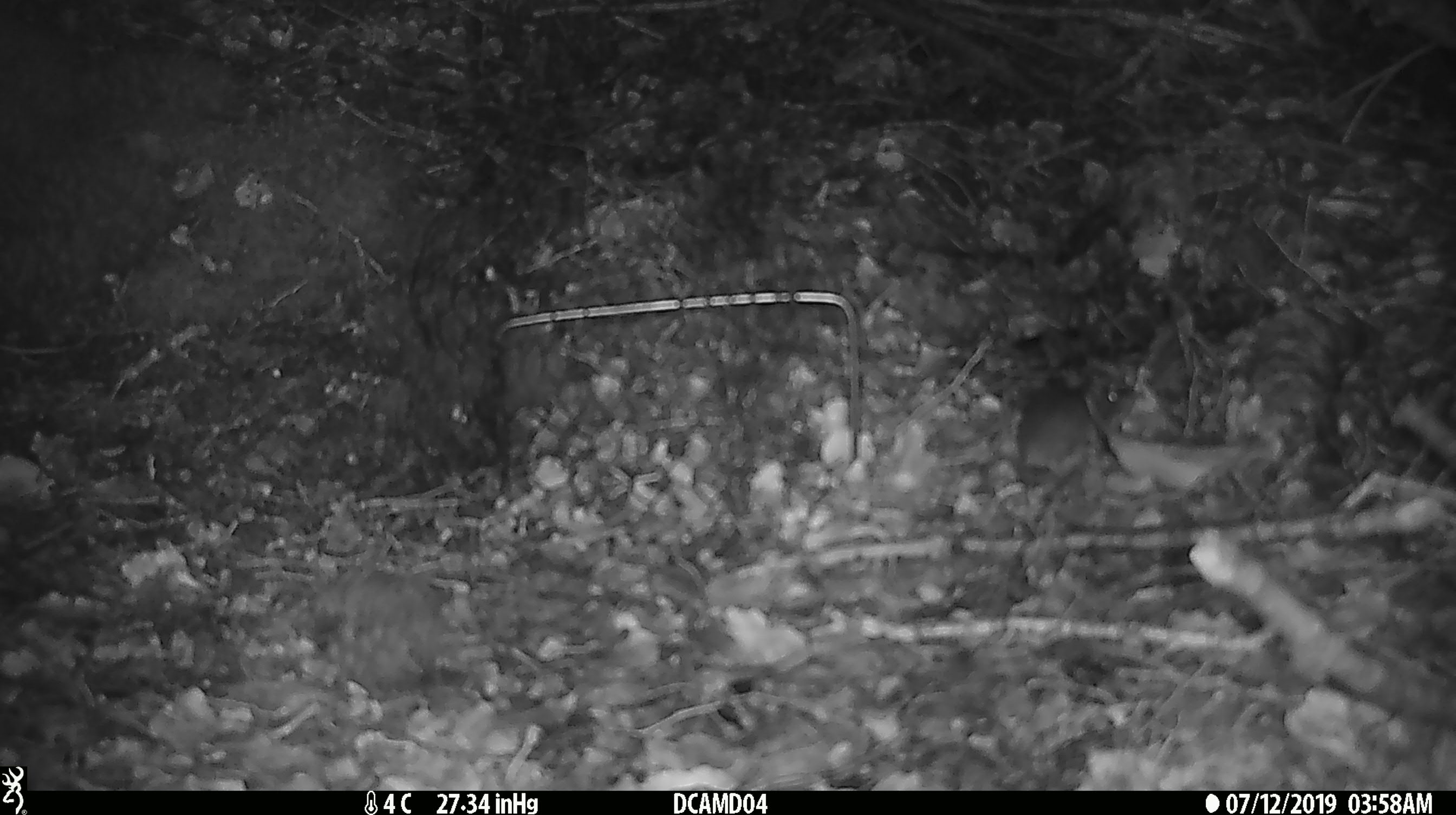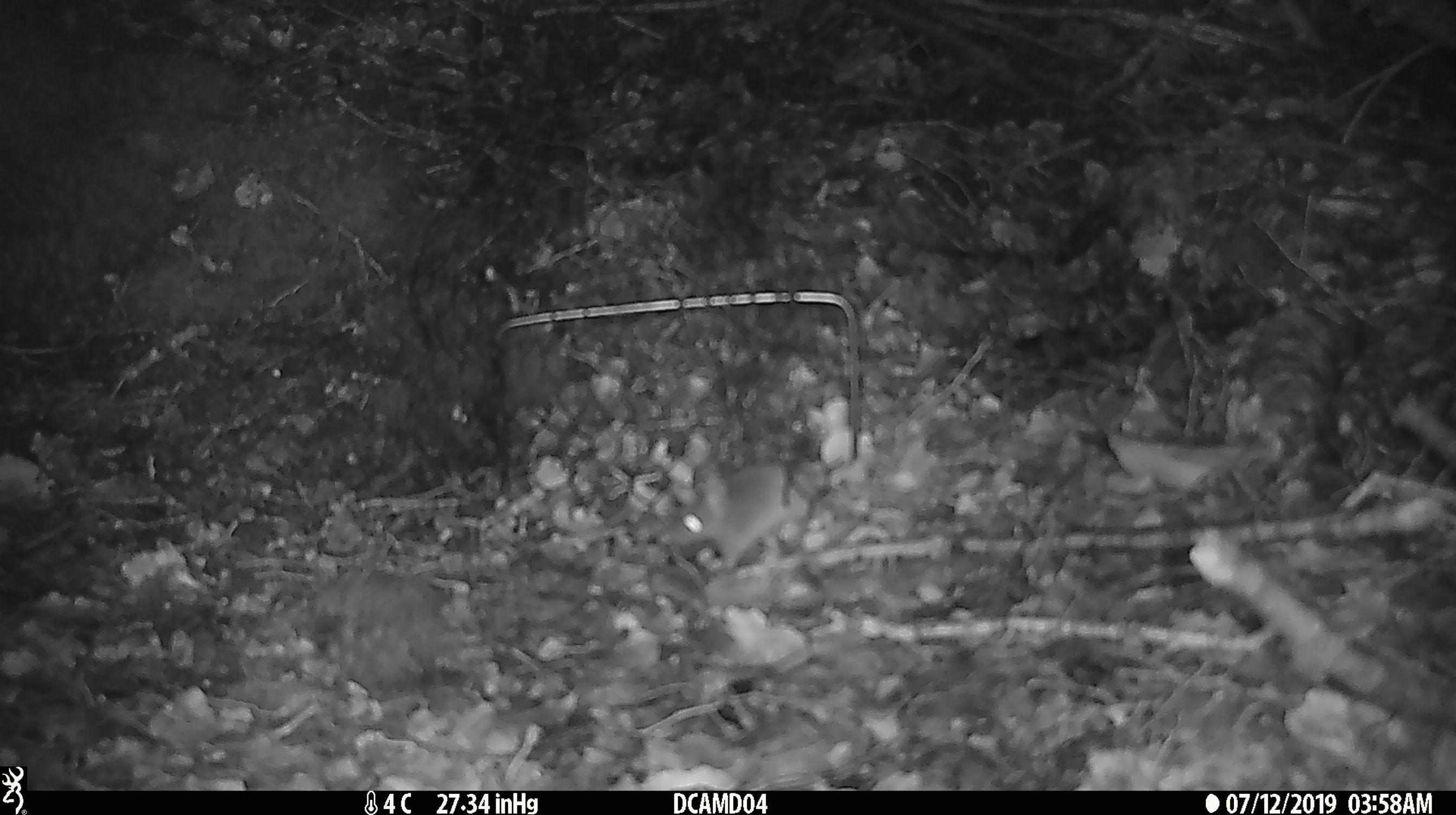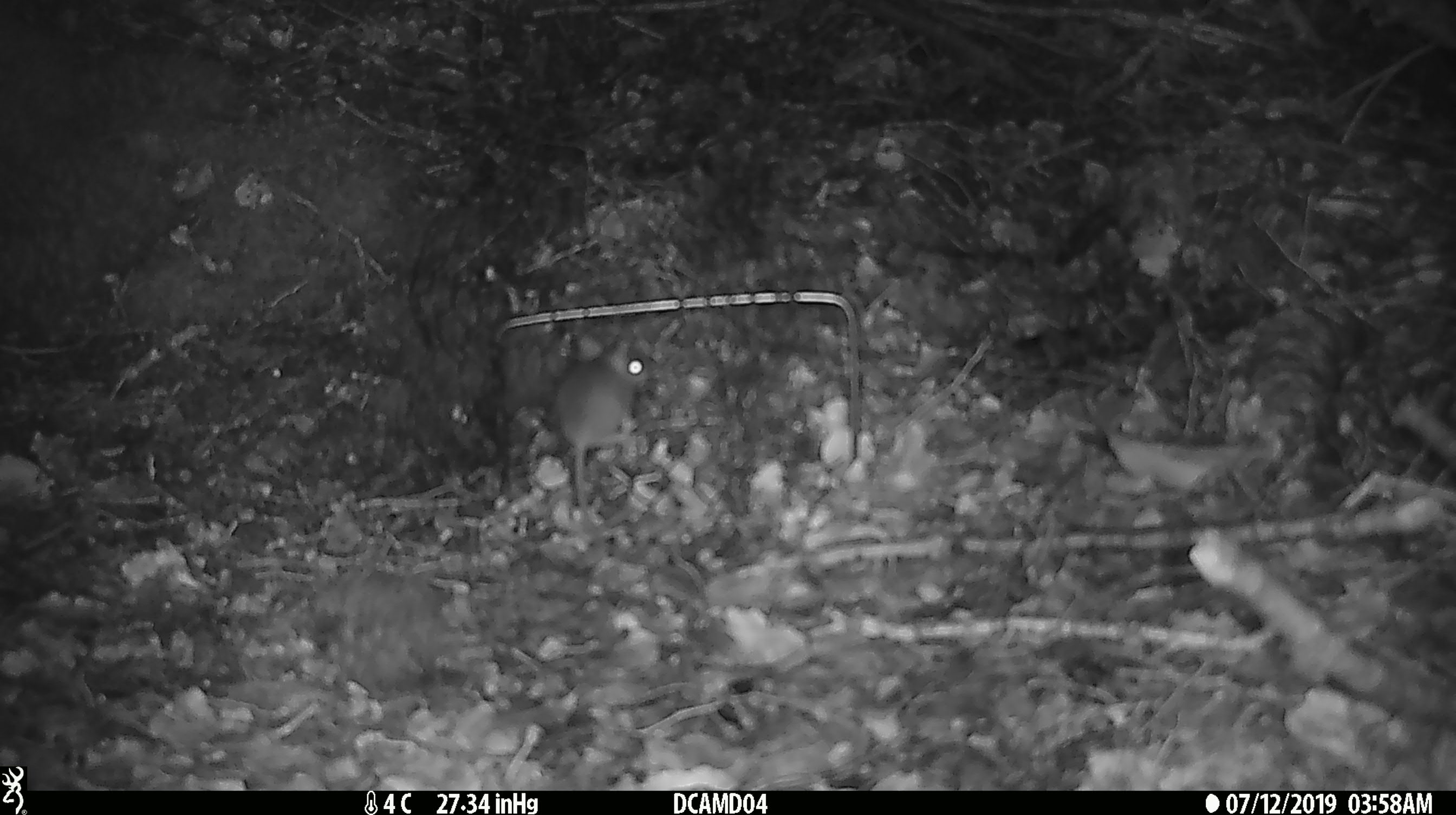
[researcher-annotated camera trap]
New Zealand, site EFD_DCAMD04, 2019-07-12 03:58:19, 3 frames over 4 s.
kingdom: Animalia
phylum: Chordata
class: Mammalia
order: Rodentia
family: Muridae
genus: Mus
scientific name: Mus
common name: mouse